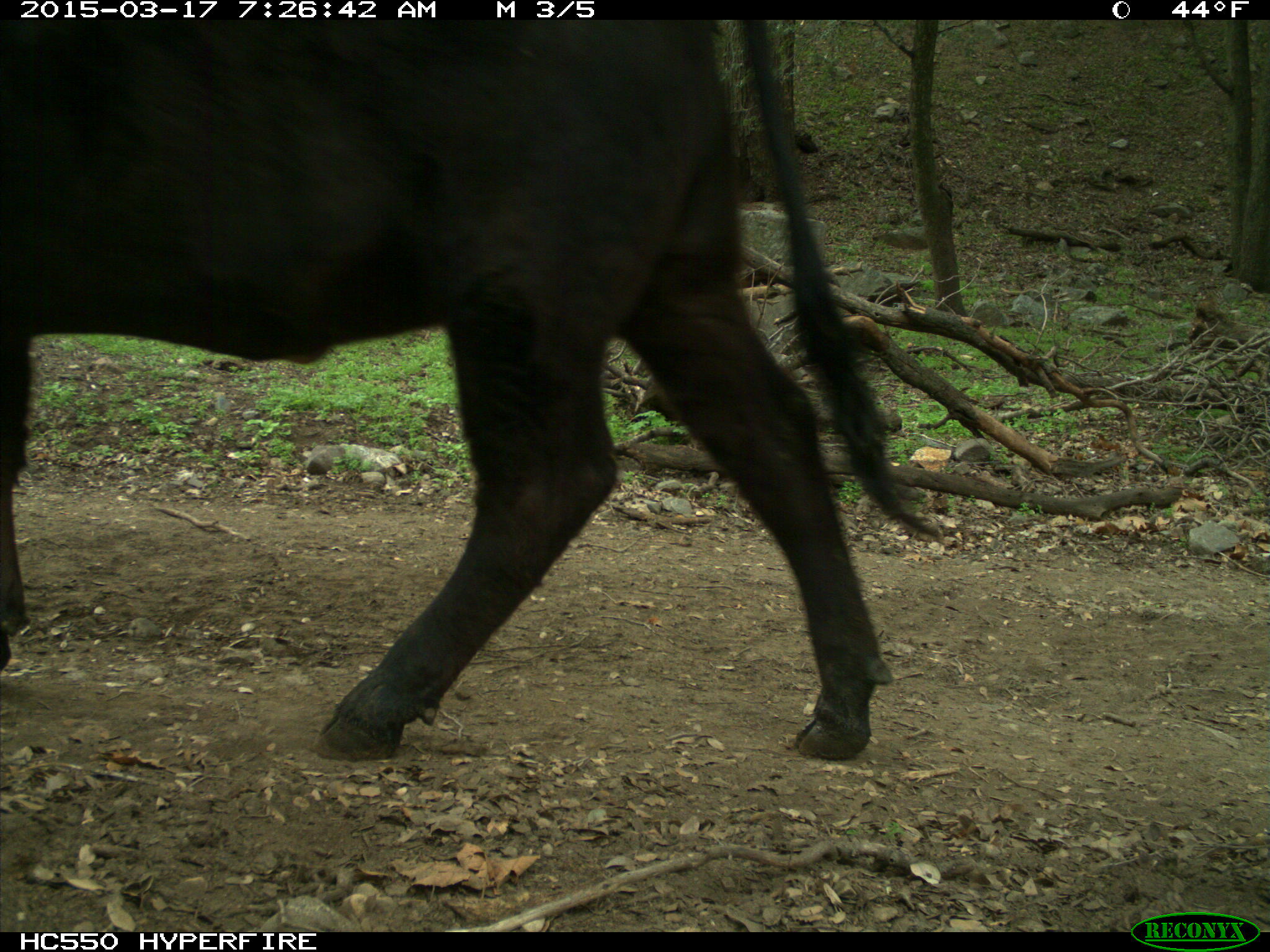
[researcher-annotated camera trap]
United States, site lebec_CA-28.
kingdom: Animalia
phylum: Chordata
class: Mammalia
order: Artiodactyla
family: Bovidae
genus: Bos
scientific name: Bos taurus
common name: domestic cow